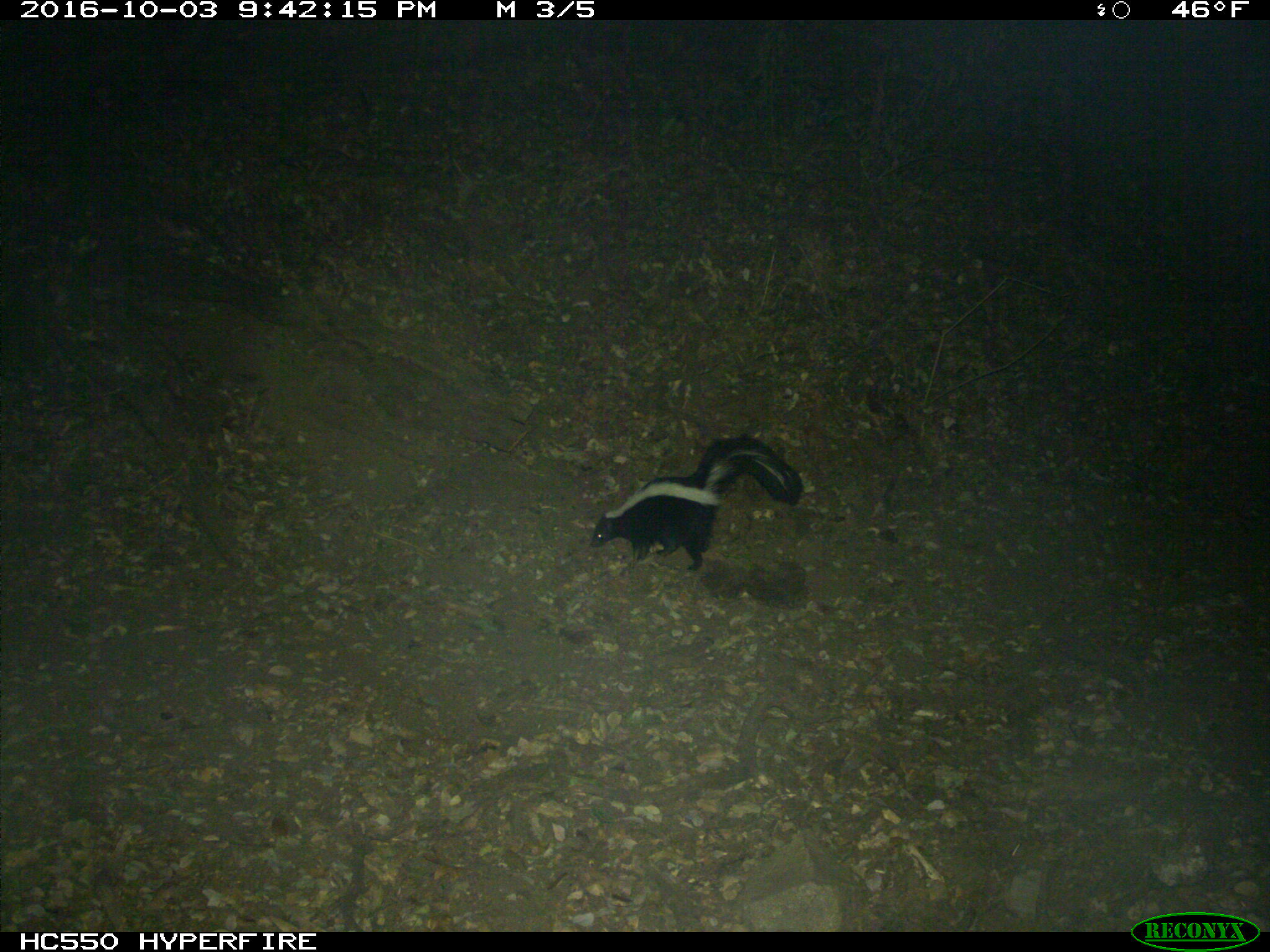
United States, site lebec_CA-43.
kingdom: Animalia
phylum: Chordata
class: Mammalia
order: Carnivora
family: Mephitidae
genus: Mephitis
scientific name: Mephitis mephitis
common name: striped skunk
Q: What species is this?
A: Mephitis mephitis (striped skunk).